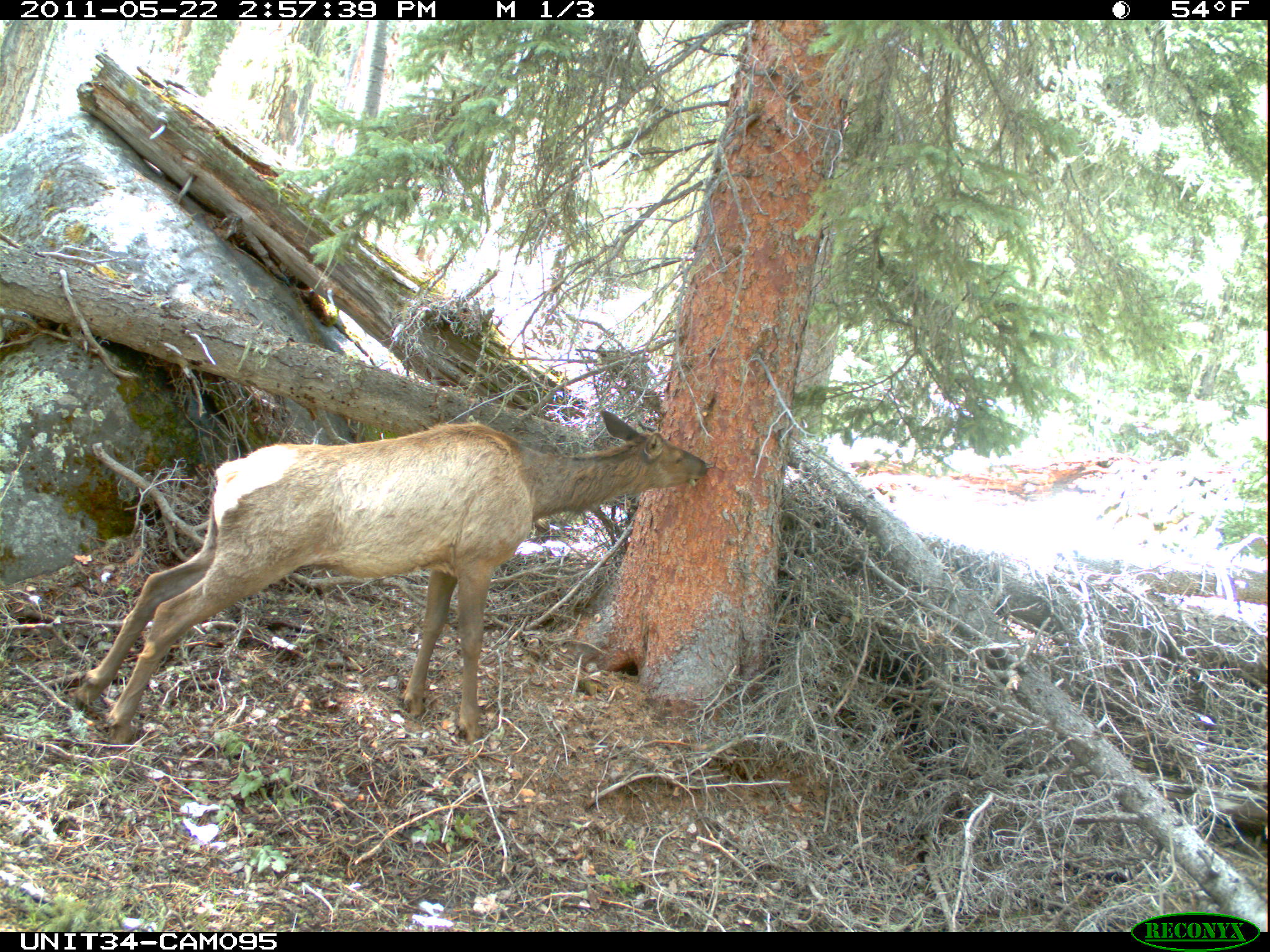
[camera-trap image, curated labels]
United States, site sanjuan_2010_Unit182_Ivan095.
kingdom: Animalia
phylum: Chordata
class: Mammalia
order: Artiodactyla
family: Cervidae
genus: Cervus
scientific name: Cervus elaphus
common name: red deer